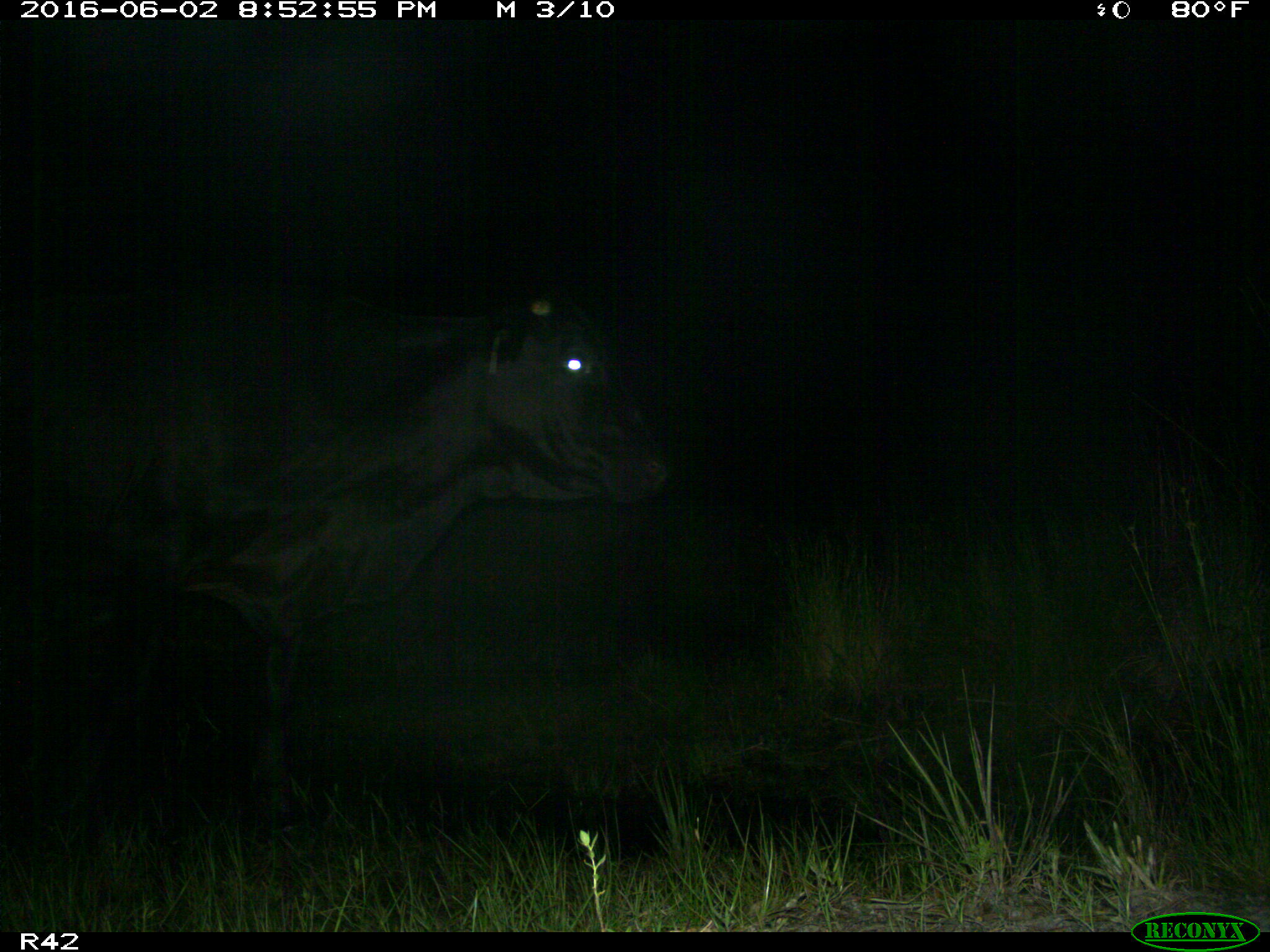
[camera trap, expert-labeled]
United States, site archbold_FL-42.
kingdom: Animalia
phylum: Chordata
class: Mammalia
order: Artiodactyla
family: Bovidae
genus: Bos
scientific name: Bos taurus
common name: domestic cow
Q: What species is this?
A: Bos taurus (domestic cow).